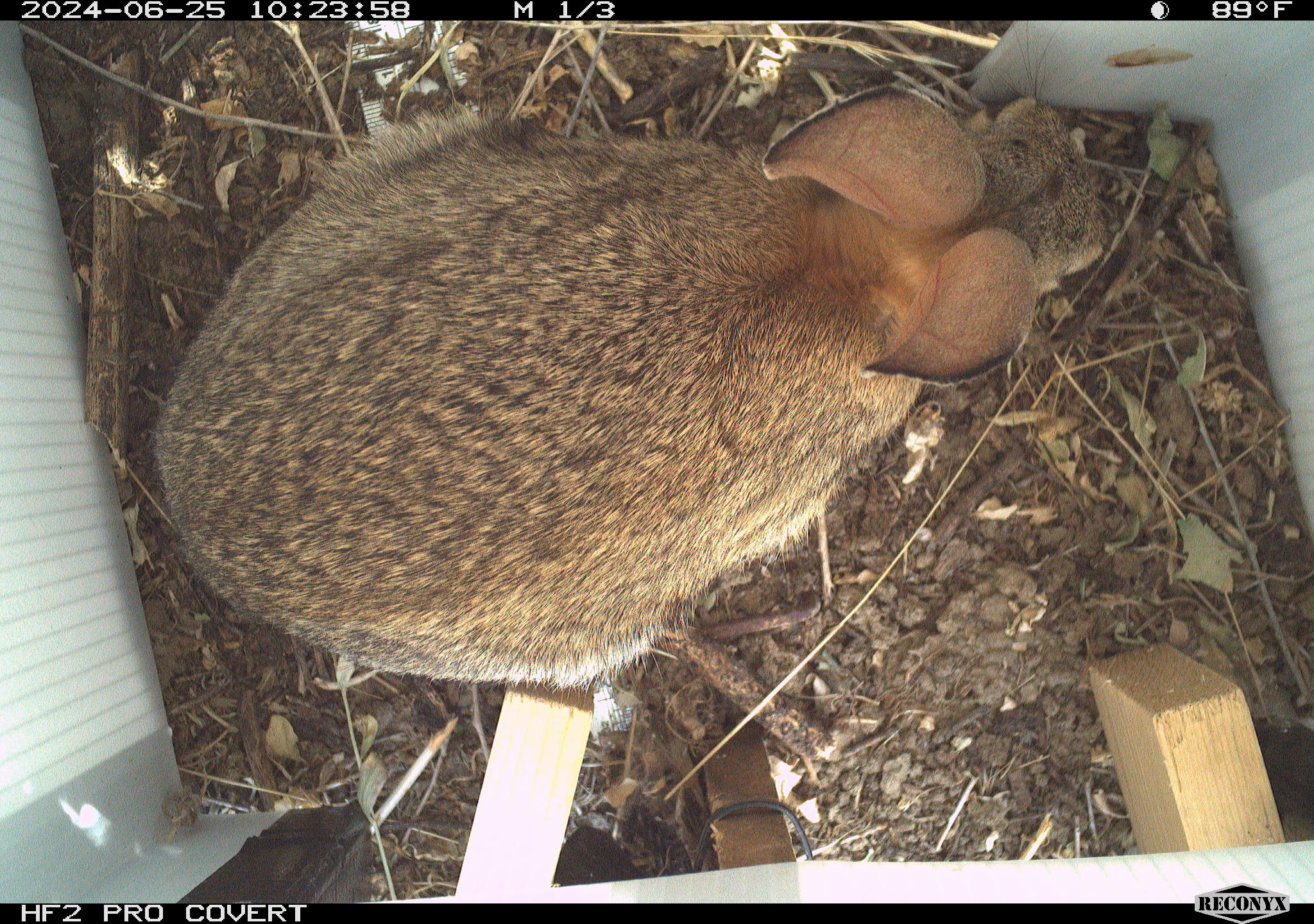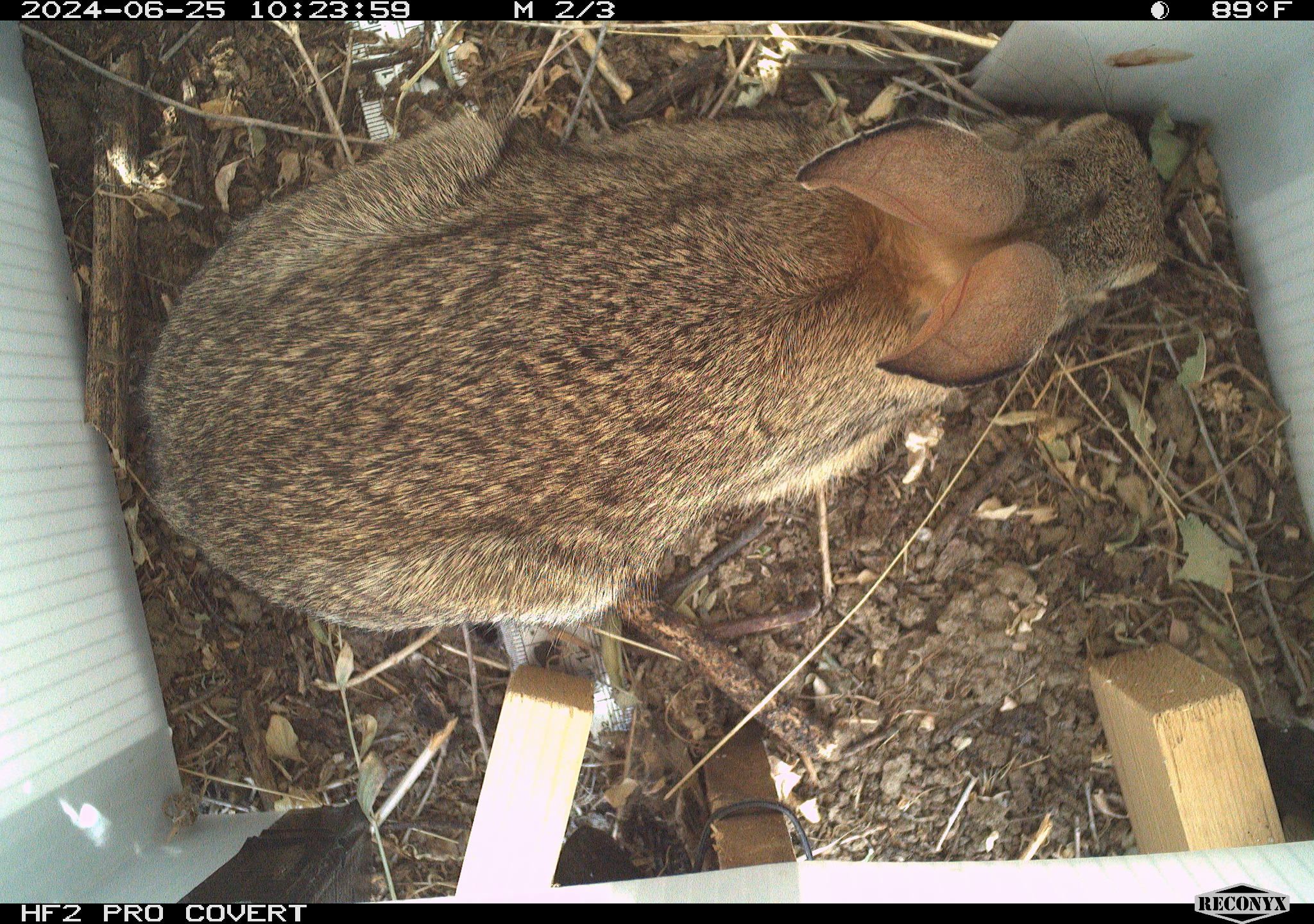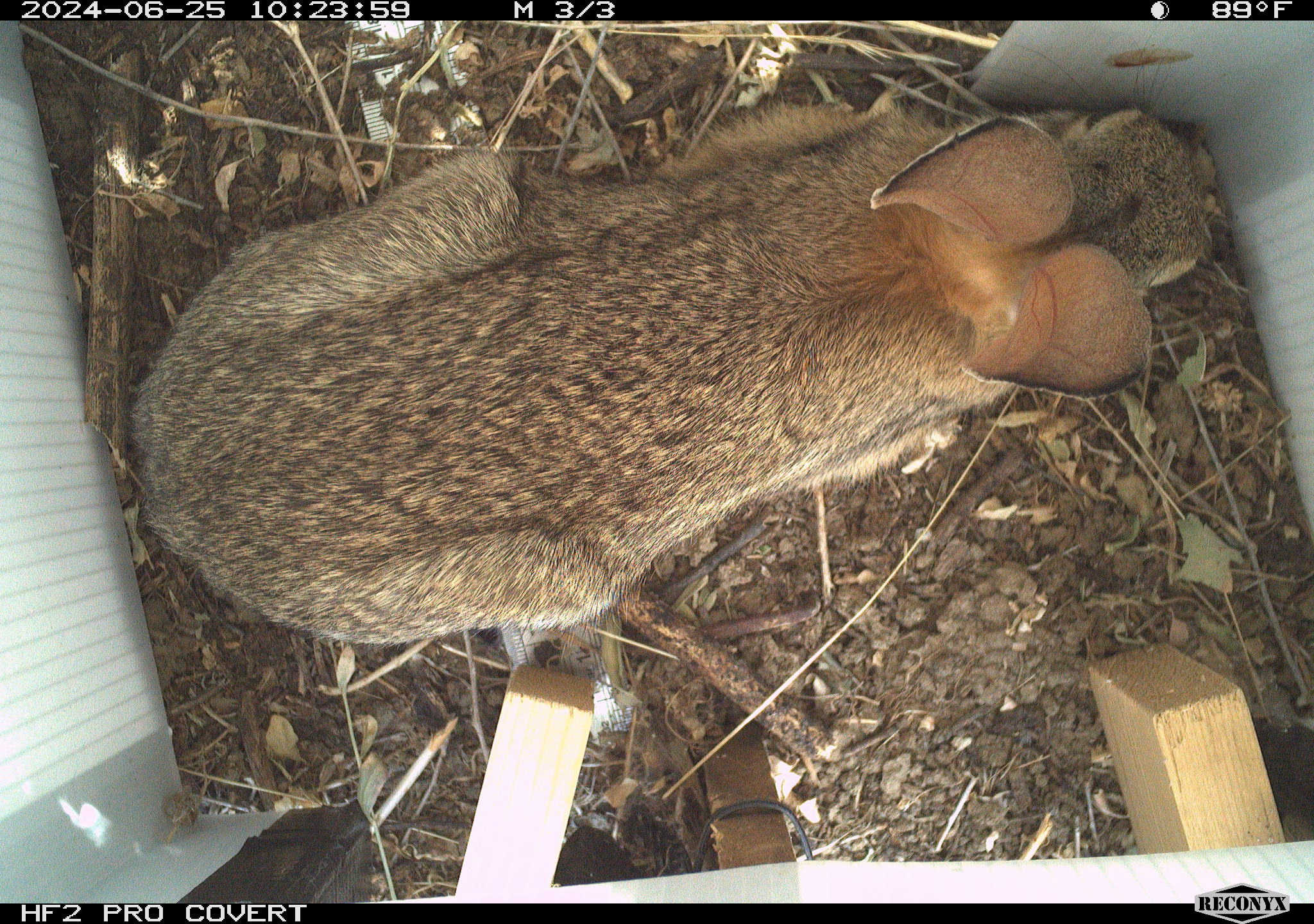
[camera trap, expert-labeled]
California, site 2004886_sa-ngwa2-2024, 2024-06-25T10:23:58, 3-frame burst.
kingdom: Animalia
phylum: Chordata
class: Mammalia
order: Lagomorpha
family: Leporidae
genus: Sylvilagus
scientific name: Sylvilagus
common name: cottontail rabbits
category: sylvilagus species